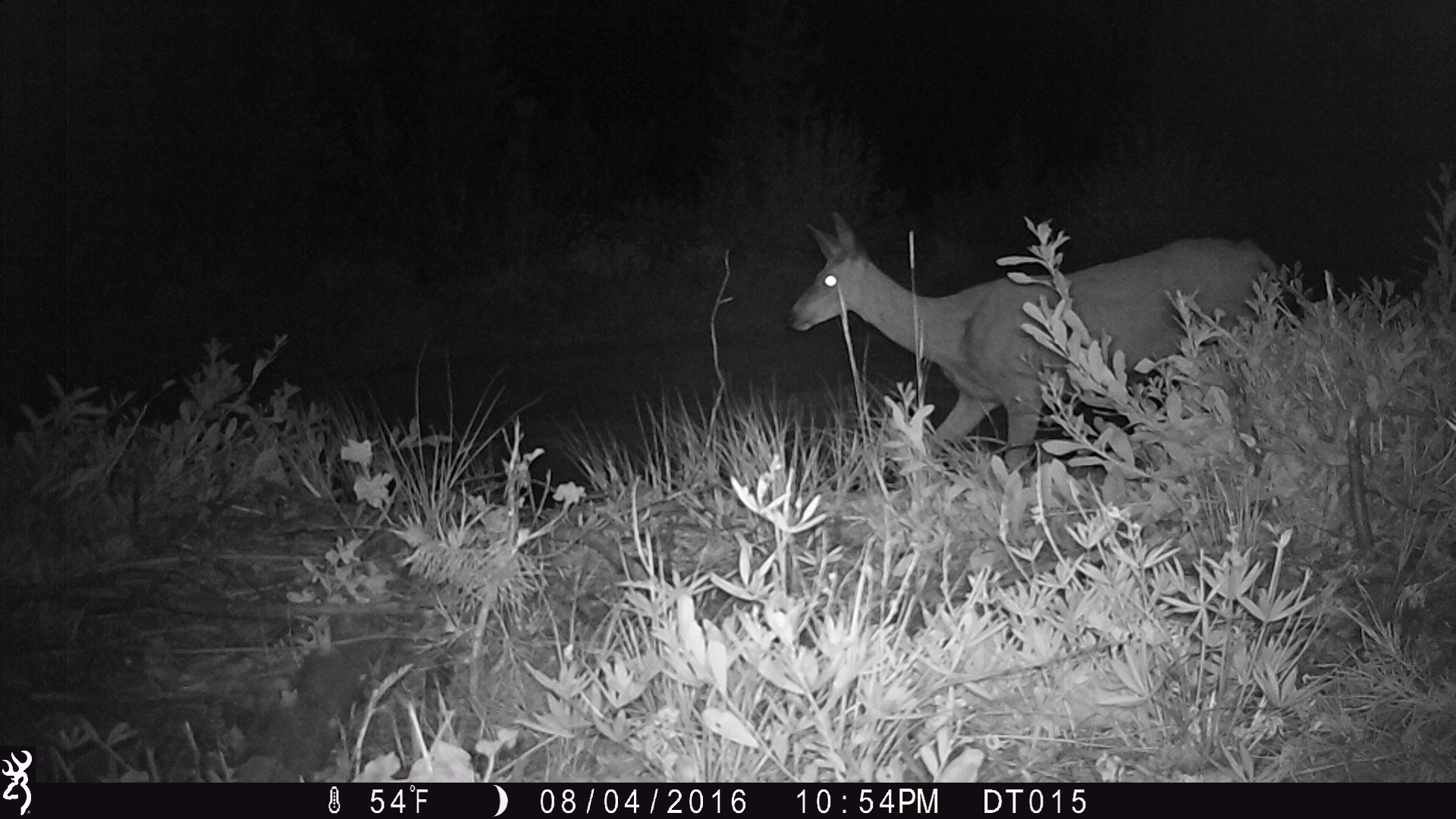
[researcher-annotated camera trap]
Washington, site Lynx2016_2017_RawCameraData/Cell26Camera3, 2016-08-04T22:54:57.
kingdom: Animalia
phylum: Chordata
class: Mammalia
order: Artiodactyla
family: Cervidae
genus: Odocoileus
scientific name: Odocoileus hemionus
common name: mule deer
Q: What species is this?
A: Odocoileus hemionus (mule deer).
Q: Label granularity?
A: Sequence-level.